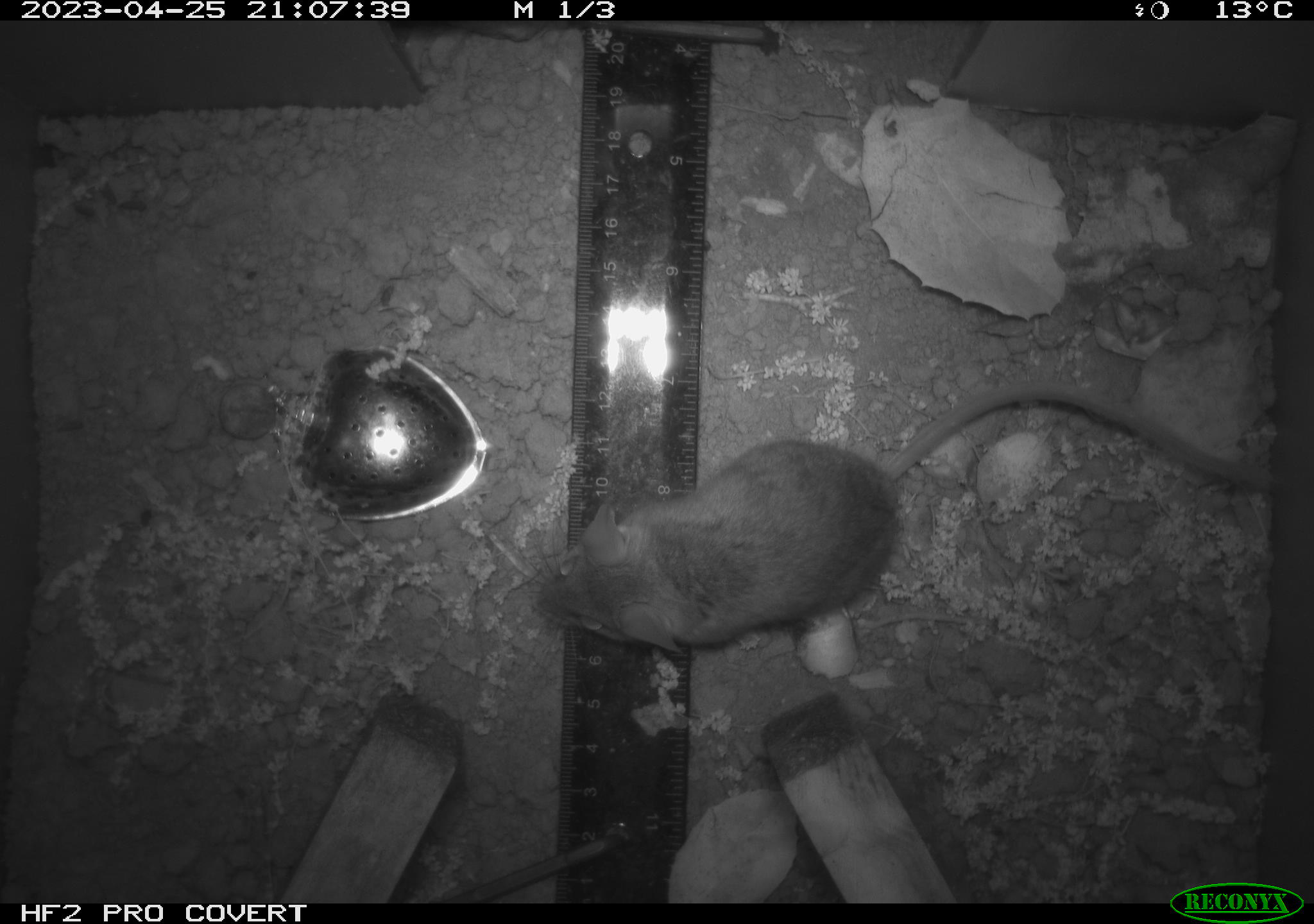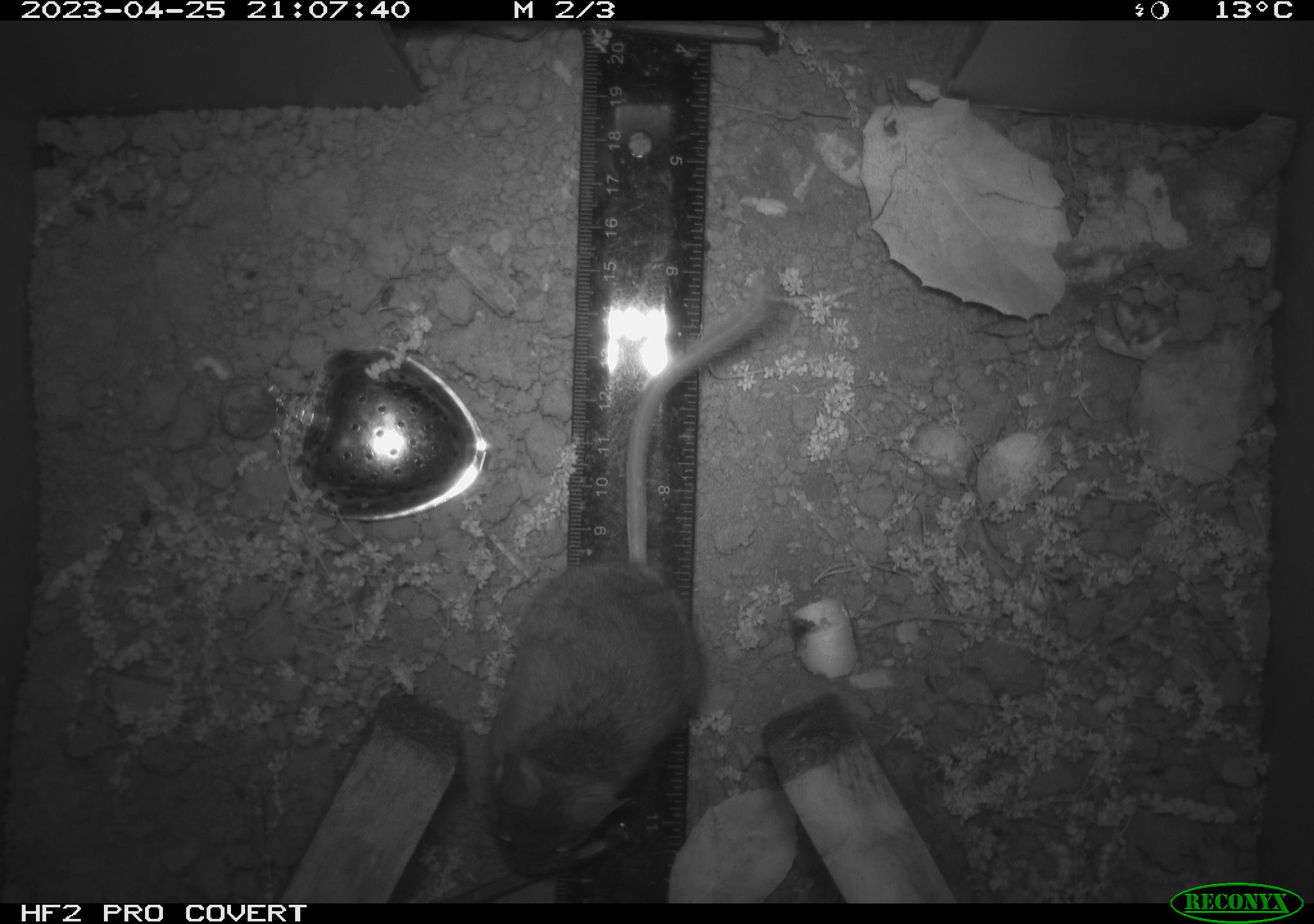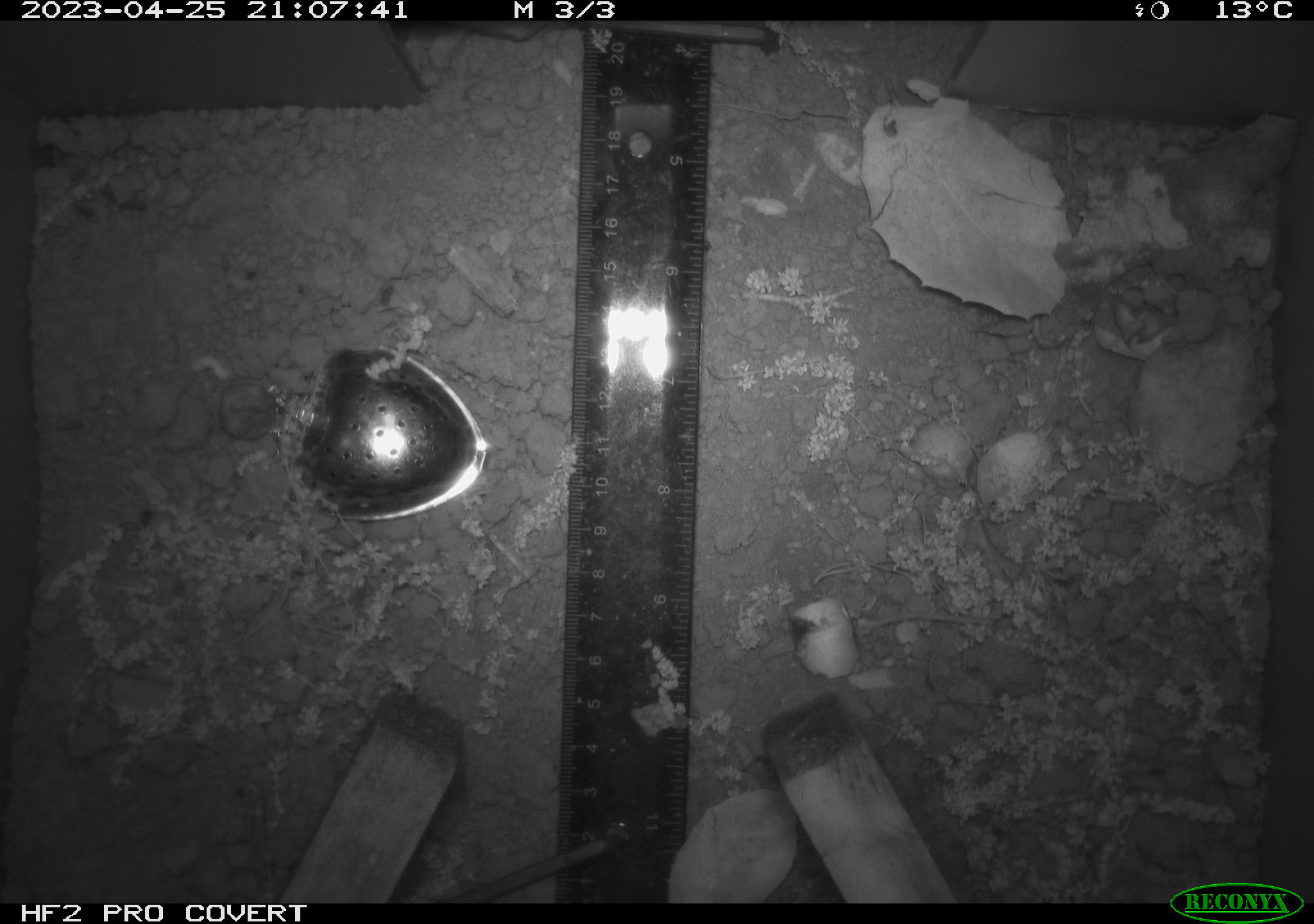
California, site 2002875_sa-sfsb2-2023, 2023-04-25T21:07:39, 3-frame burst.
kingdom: Animalia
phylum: Chordata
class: Mammalia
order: Rodentia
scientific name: Rodentia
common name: mouse species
Mouse species (Rodentia).